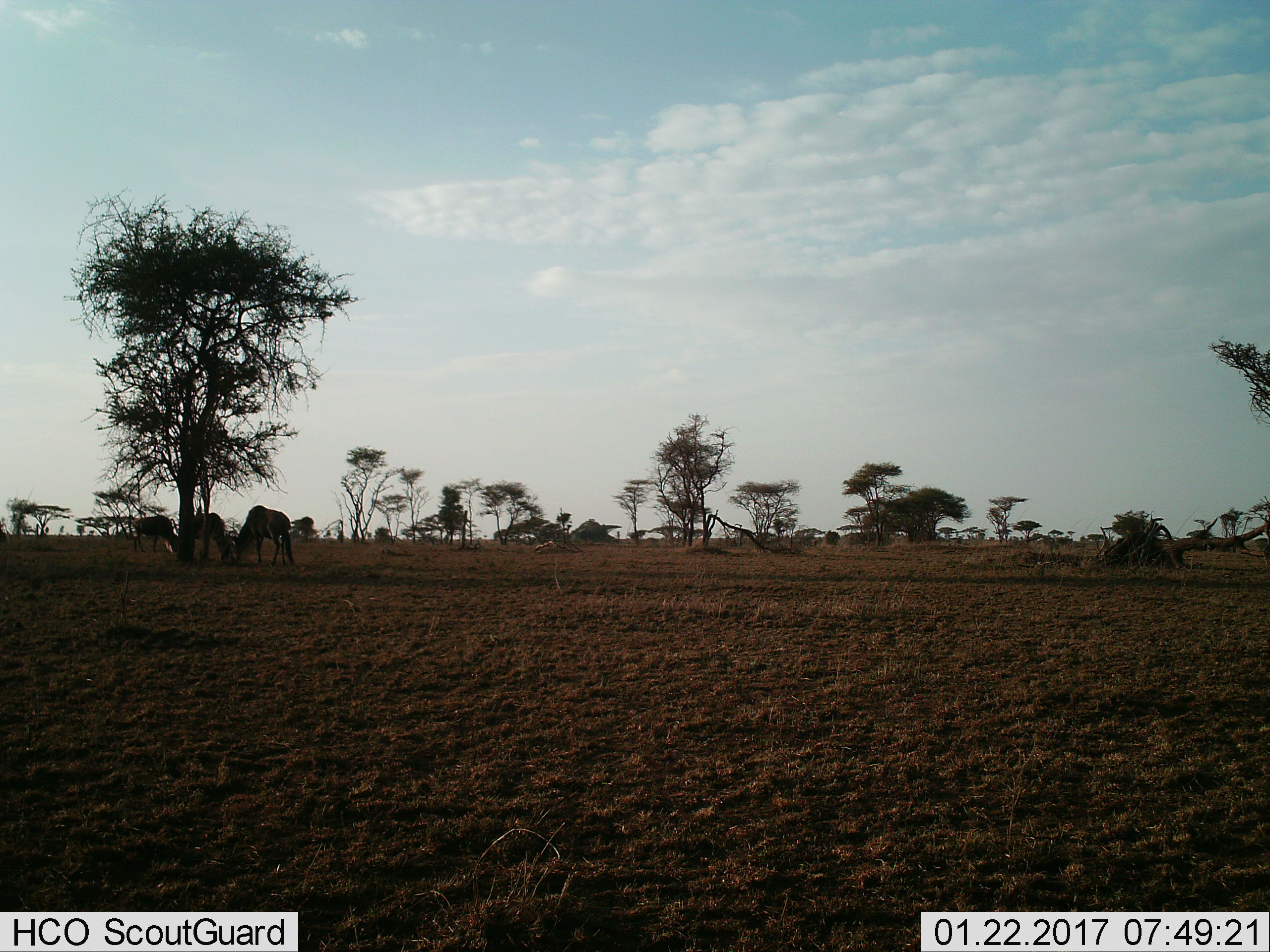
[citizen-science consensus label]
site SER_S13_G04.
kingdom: Animalia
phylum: Chordata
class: Mammalia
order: Artiodactyla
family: Bovidae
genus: Connochaetes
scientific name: Connochaetes taurinus taurinus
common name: blue wildebeest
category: wildebeestblue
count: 3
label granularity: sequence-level